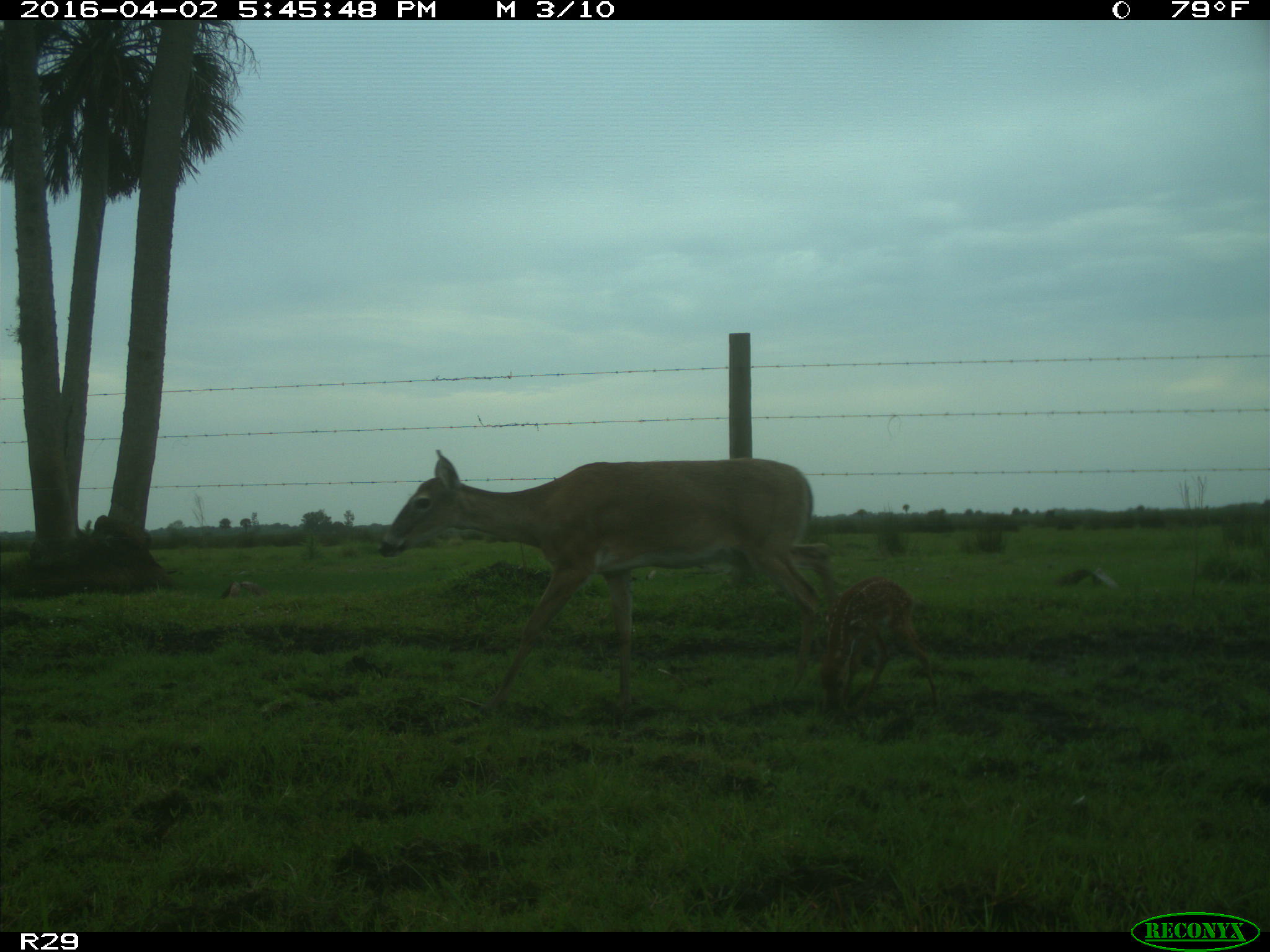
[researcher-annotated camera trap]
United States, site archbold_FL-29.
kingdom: Animalia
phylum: Chordata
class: Mammalia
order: Artiodactyla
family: Cervidae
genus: Odocoileus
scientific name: Odocoileus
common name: deer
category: unidentified deer